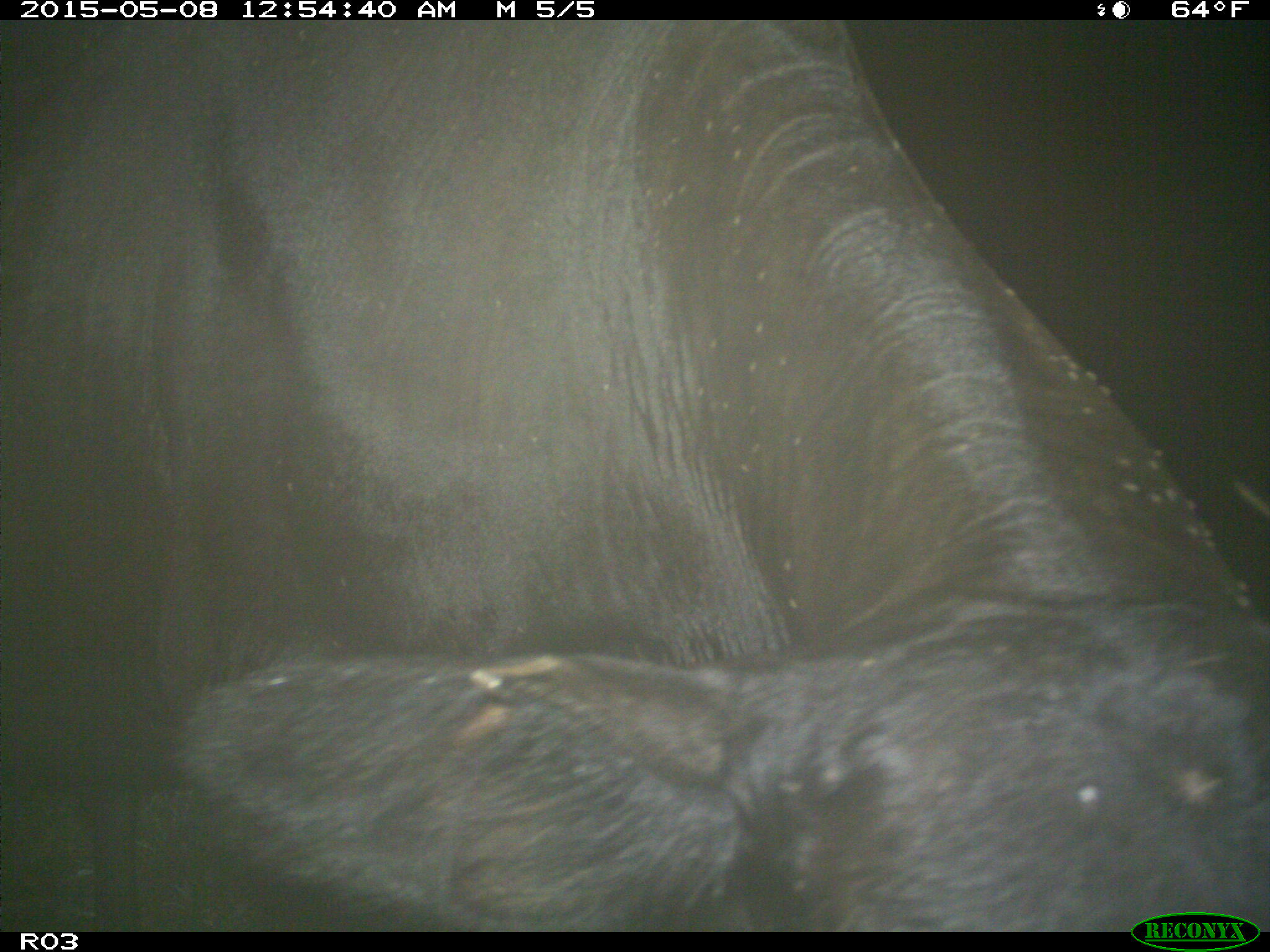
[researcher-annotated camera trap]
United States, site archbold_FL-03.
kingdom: Animalia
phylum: Chordata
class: Mammalia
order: Artiodactyla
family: Bovidae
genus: Bos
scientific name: Bos taurus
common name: domestic cow